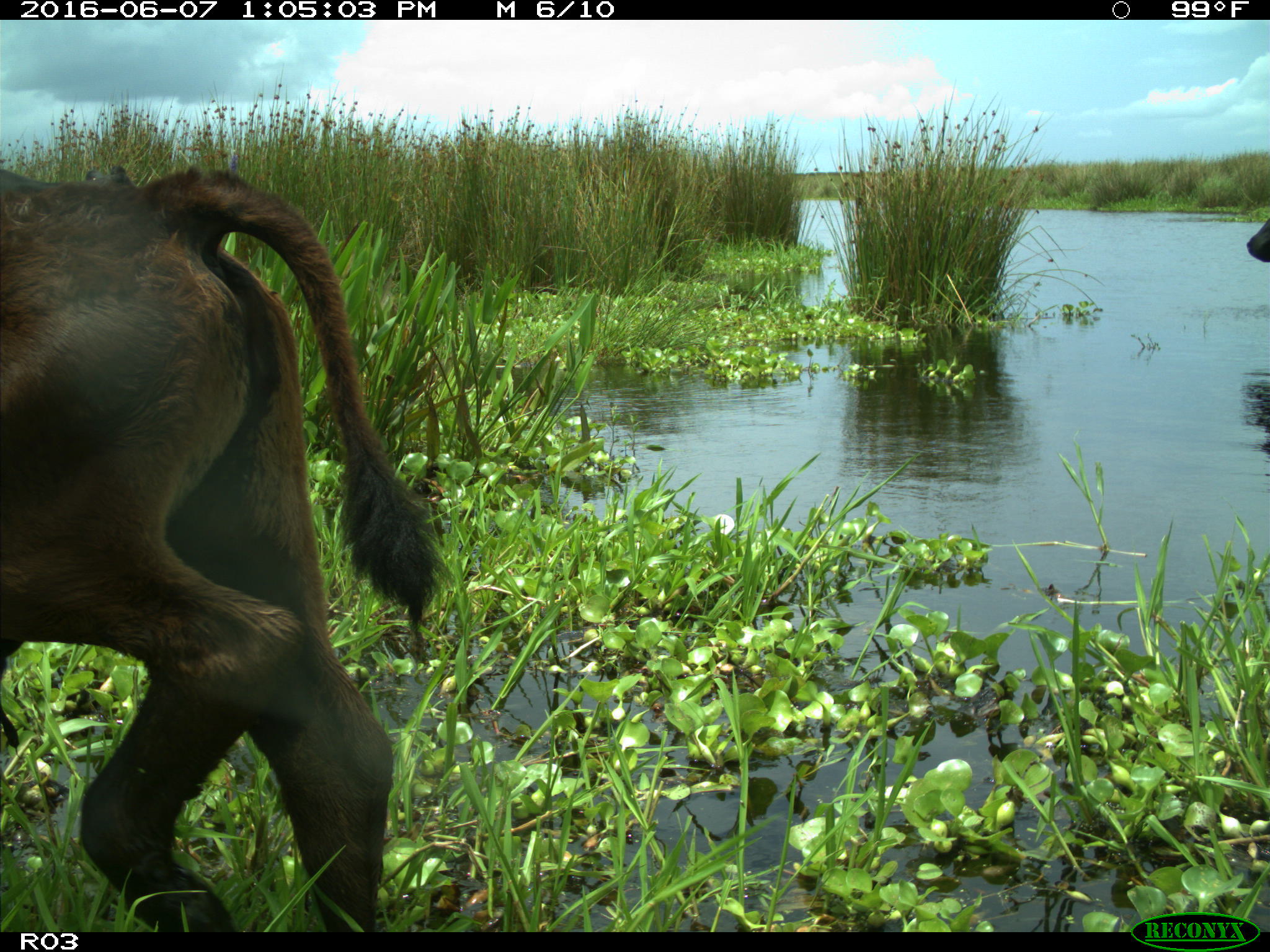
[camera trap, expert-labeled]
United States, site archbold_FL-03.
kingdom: Animalia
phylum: Chordata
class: Mammalia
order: Artiodactyla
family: Bovidae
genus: Bos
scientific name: Bos taurus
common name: domestic cow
Bos taurus (domestic cow).